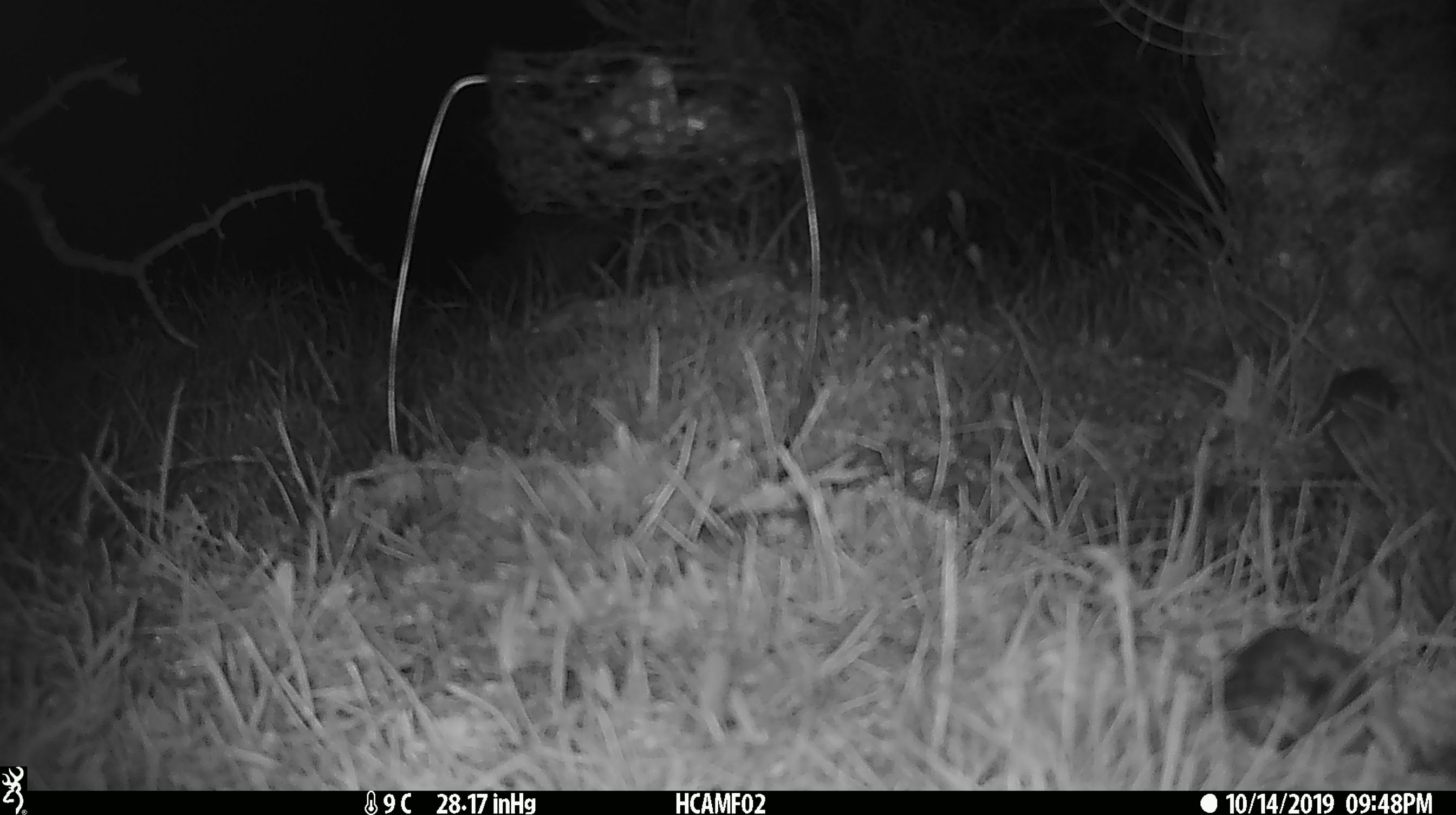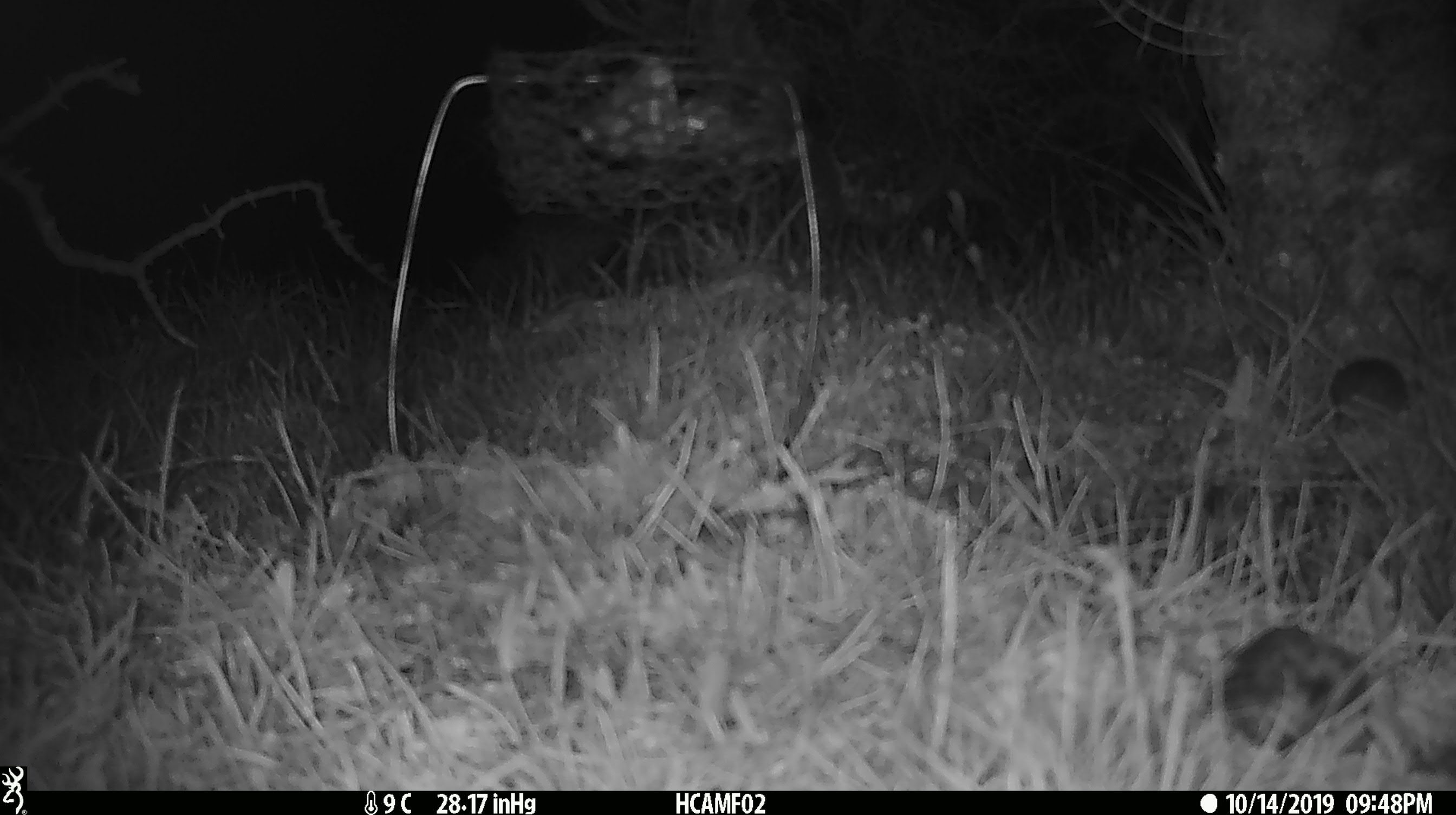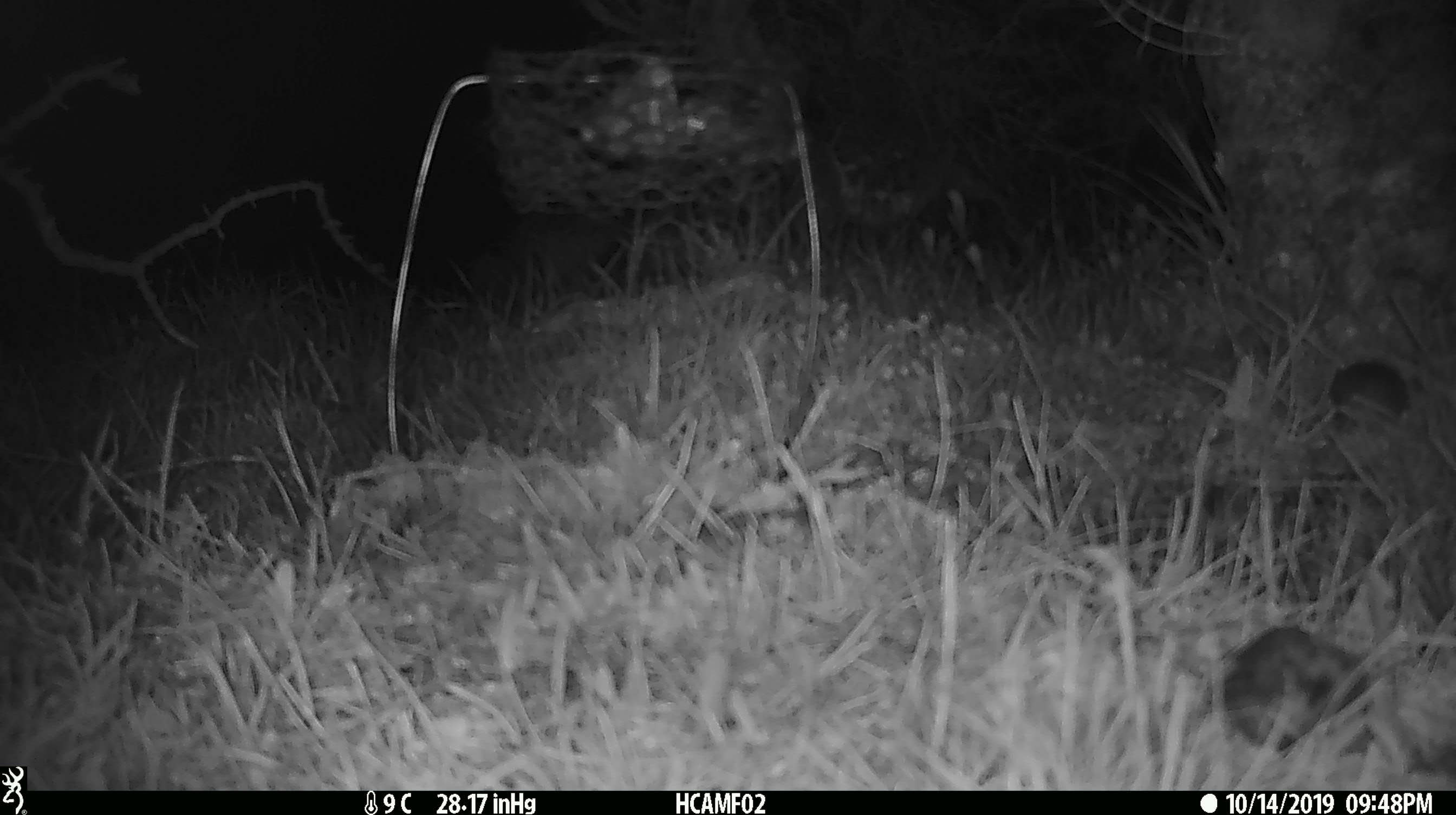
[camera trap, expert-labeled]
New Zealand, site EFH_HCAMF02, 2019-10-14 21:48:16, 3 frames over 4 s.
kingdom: Animalia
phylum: Chordata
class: Mammalia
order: Rodentia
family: Muridae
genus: Mus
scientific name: Mus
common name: mouse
Mouse (Mus).